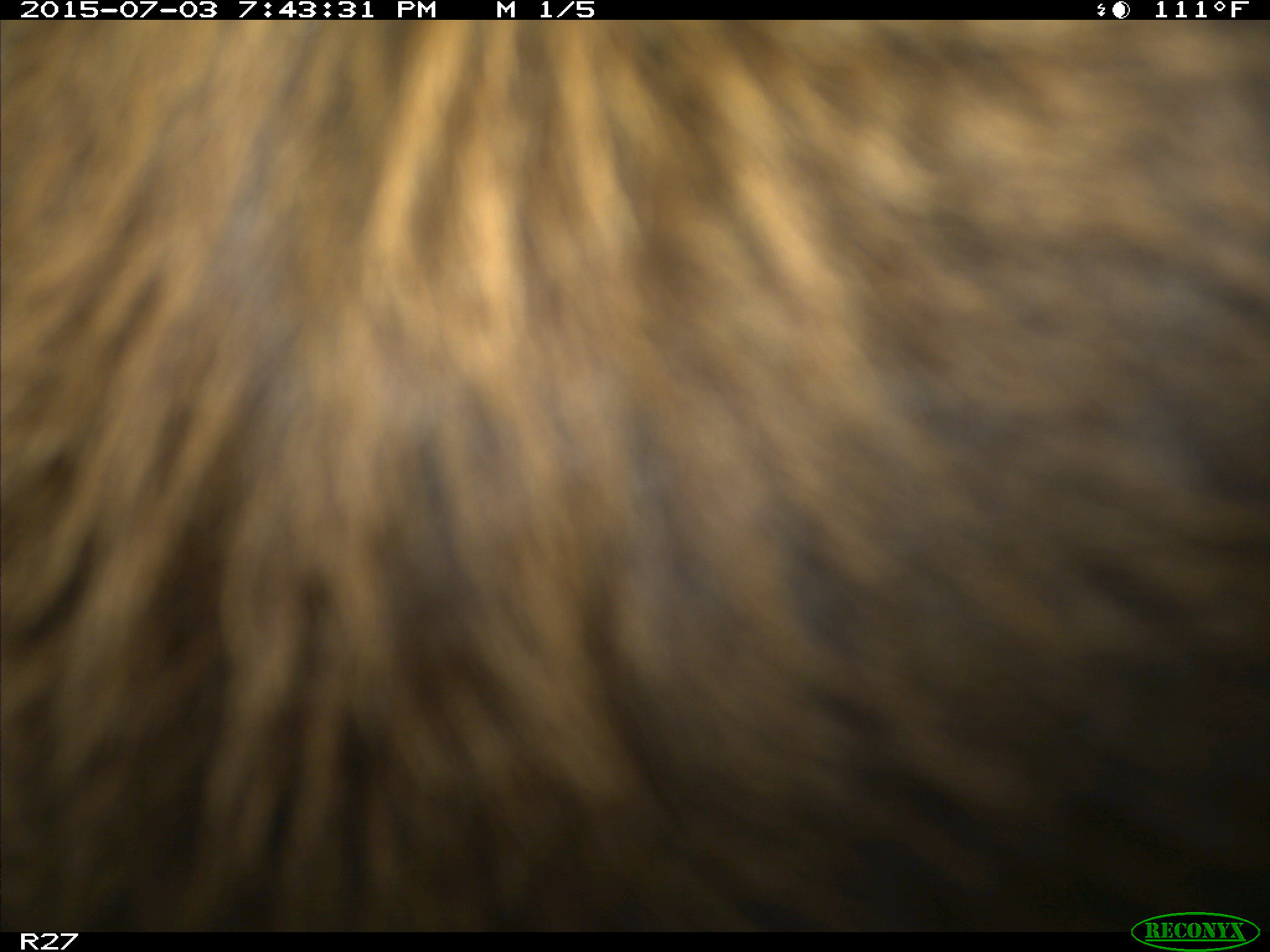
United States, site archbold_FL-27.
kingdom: Animalia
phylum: Chordata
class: Mammalia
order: Artiodactyla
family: Bovidae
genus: Bos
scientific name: Bos taurus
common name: domestic cow